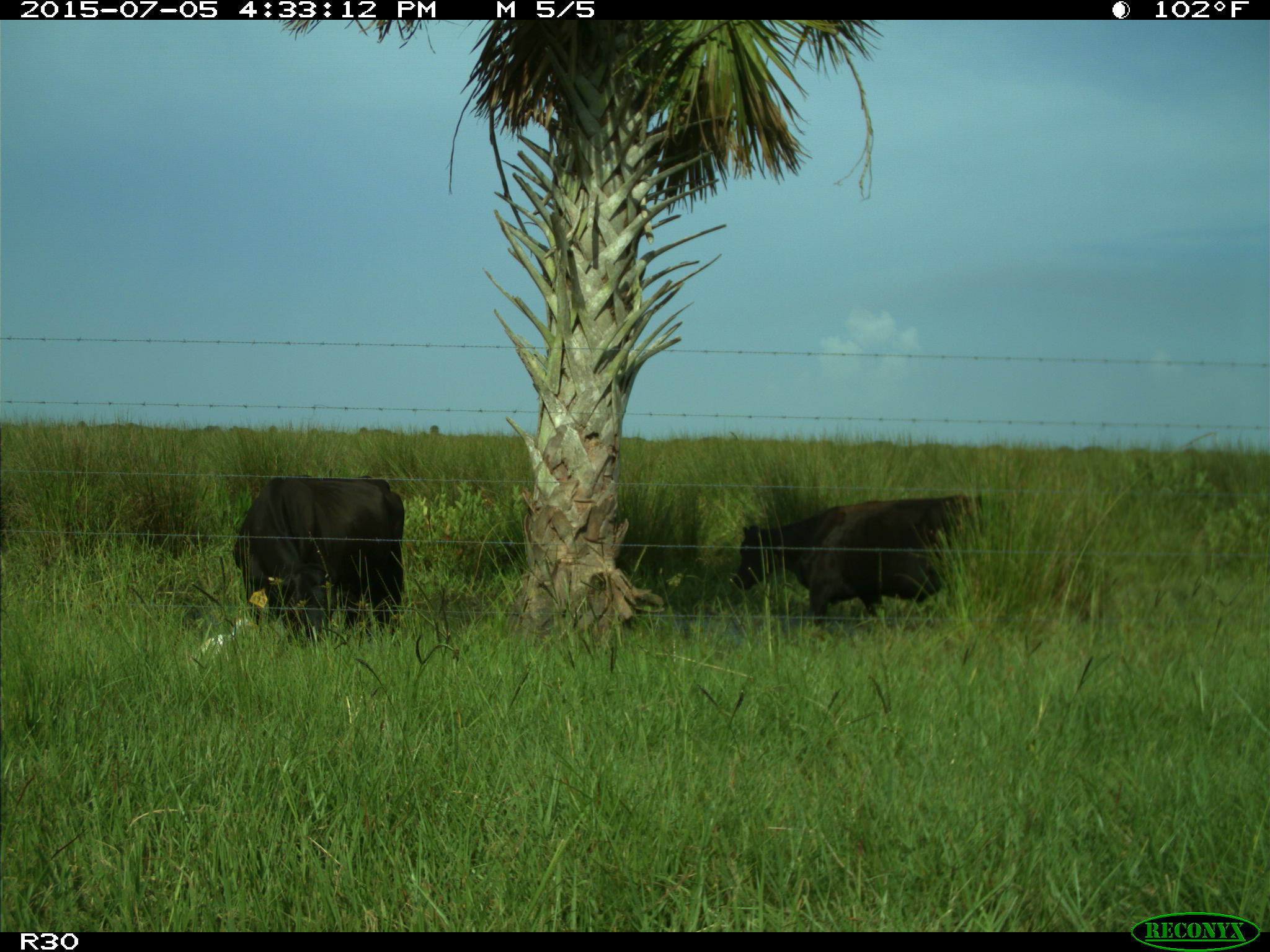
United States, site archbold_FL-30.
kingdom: Animalia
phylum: Chordata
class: Mammalia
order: Artiodactyla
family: Bovidae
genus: Bos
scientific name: Bos taurus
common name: domestic cow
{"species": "Bos taurus (domestic cow)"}